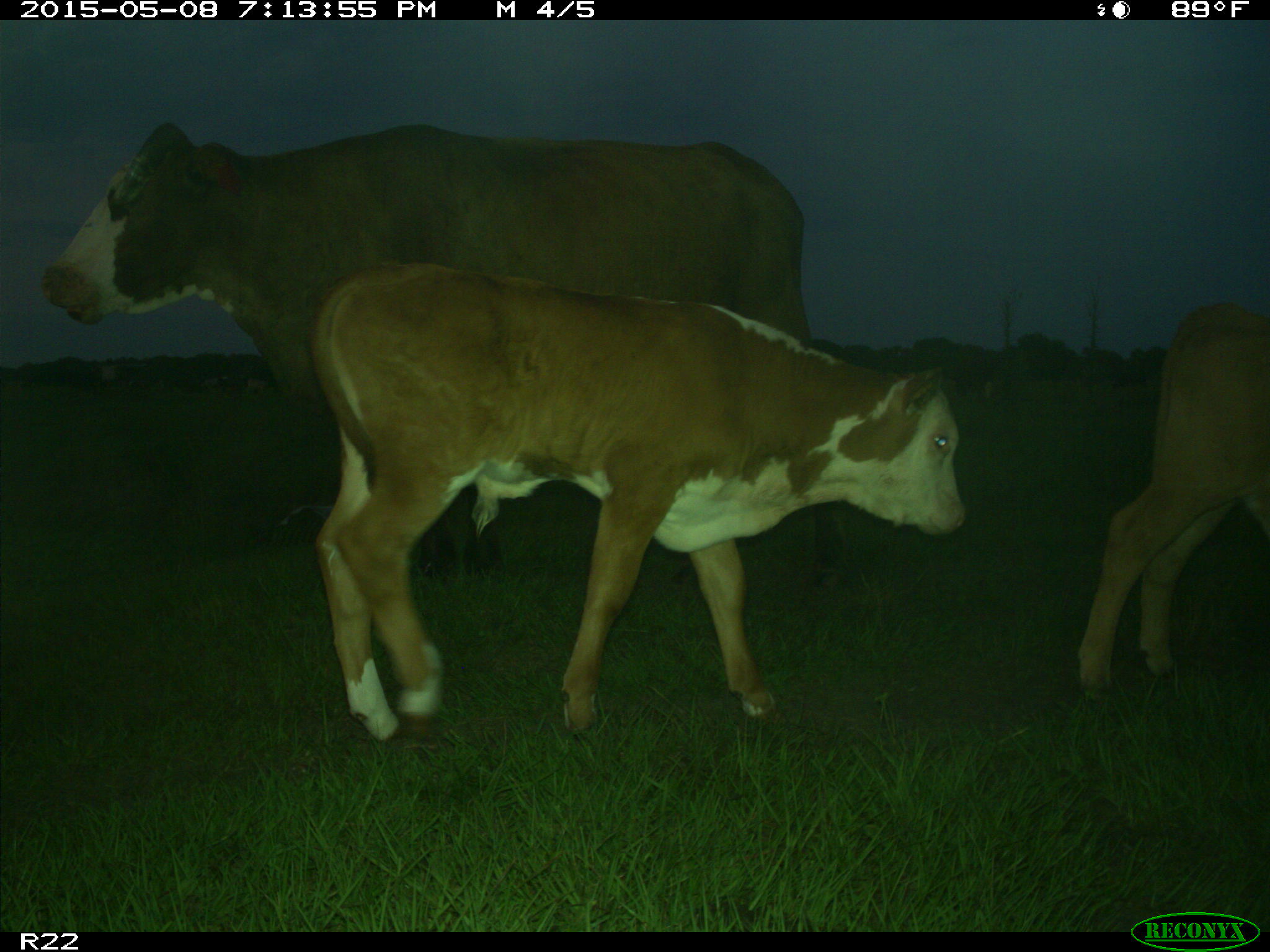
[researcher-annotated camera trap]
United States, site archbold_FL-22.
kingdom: Animalia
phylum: Chordata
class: Mammalia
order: Artiodactyla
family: Bovidae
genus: Bos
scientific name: Bos taurus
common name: domestic cow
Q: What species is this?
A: Bos taurus (domestic cow).